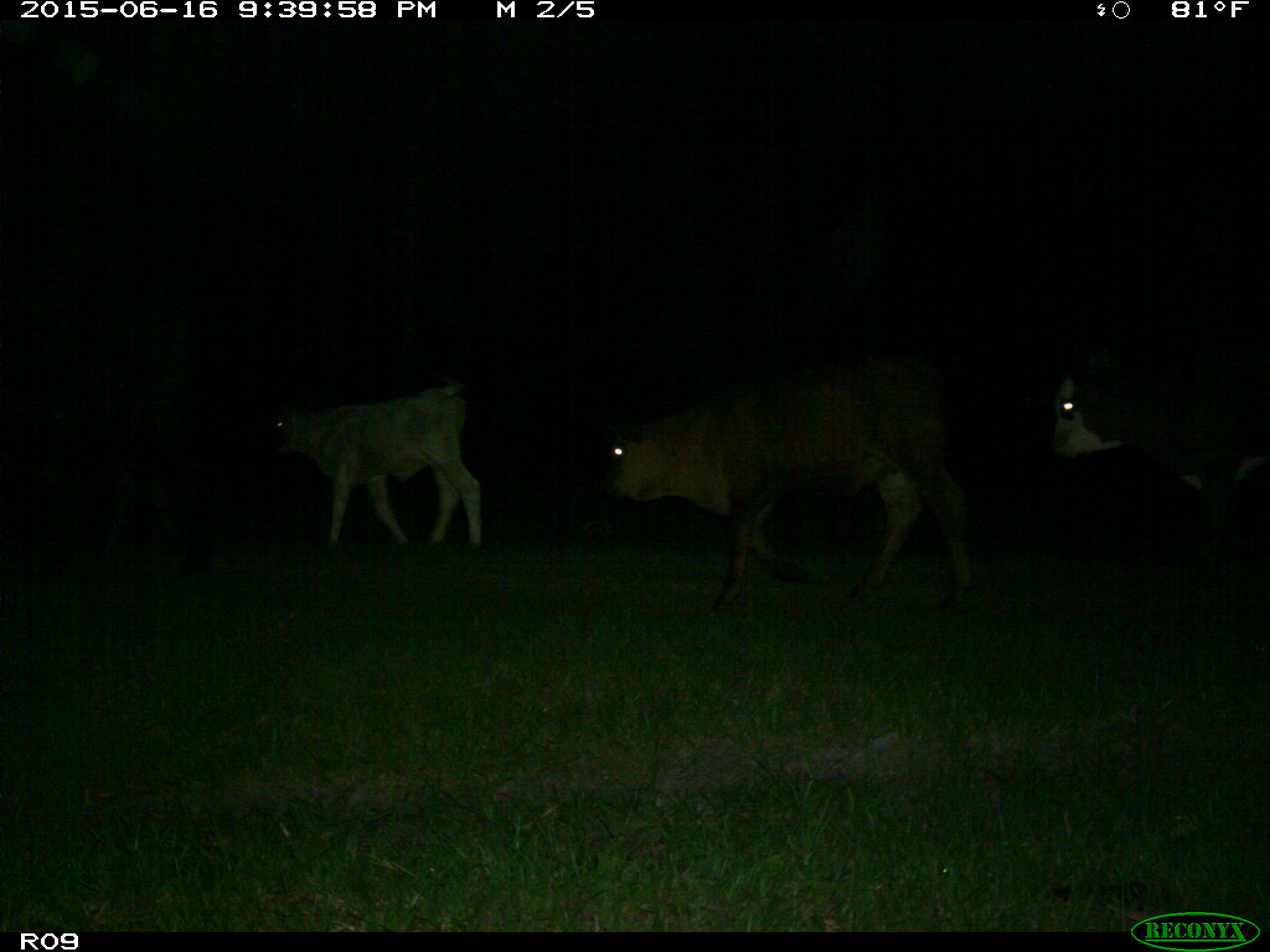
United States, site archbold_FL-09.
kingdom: Animalia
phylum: Chordata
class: Mammalia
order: Artiodactyla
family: Bovidae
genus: Bos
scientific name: Bos taurus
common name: domestic cow